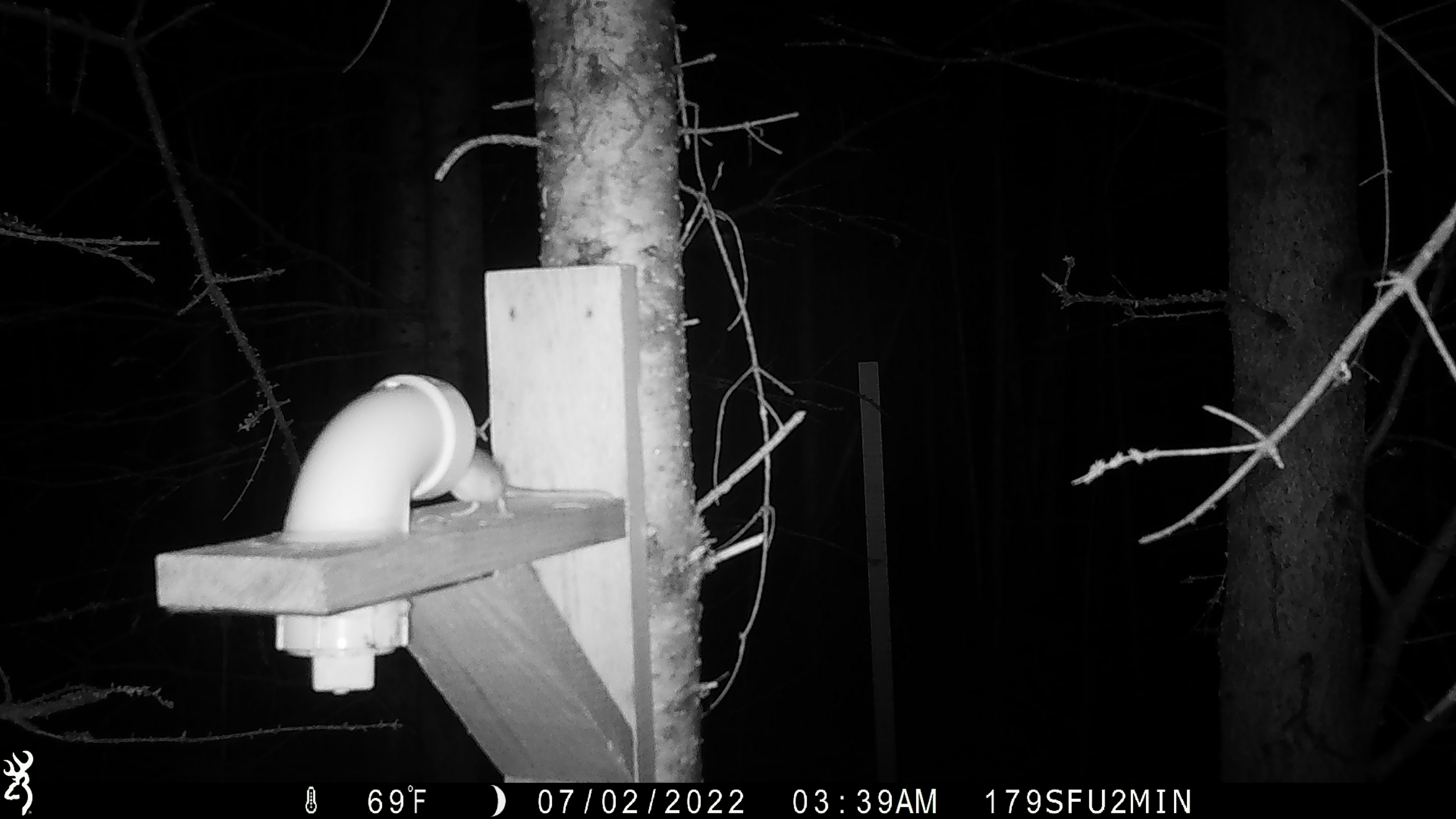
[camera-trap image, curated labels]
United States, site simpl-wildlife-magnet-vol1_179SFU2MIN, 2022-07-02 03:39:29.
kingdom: Animalia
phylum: Chordata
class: Mammalia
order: Rodentia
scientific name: Rodentia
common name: mouse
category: mouse sp.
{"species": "mouse sp. (mouse) (Rodentia)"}